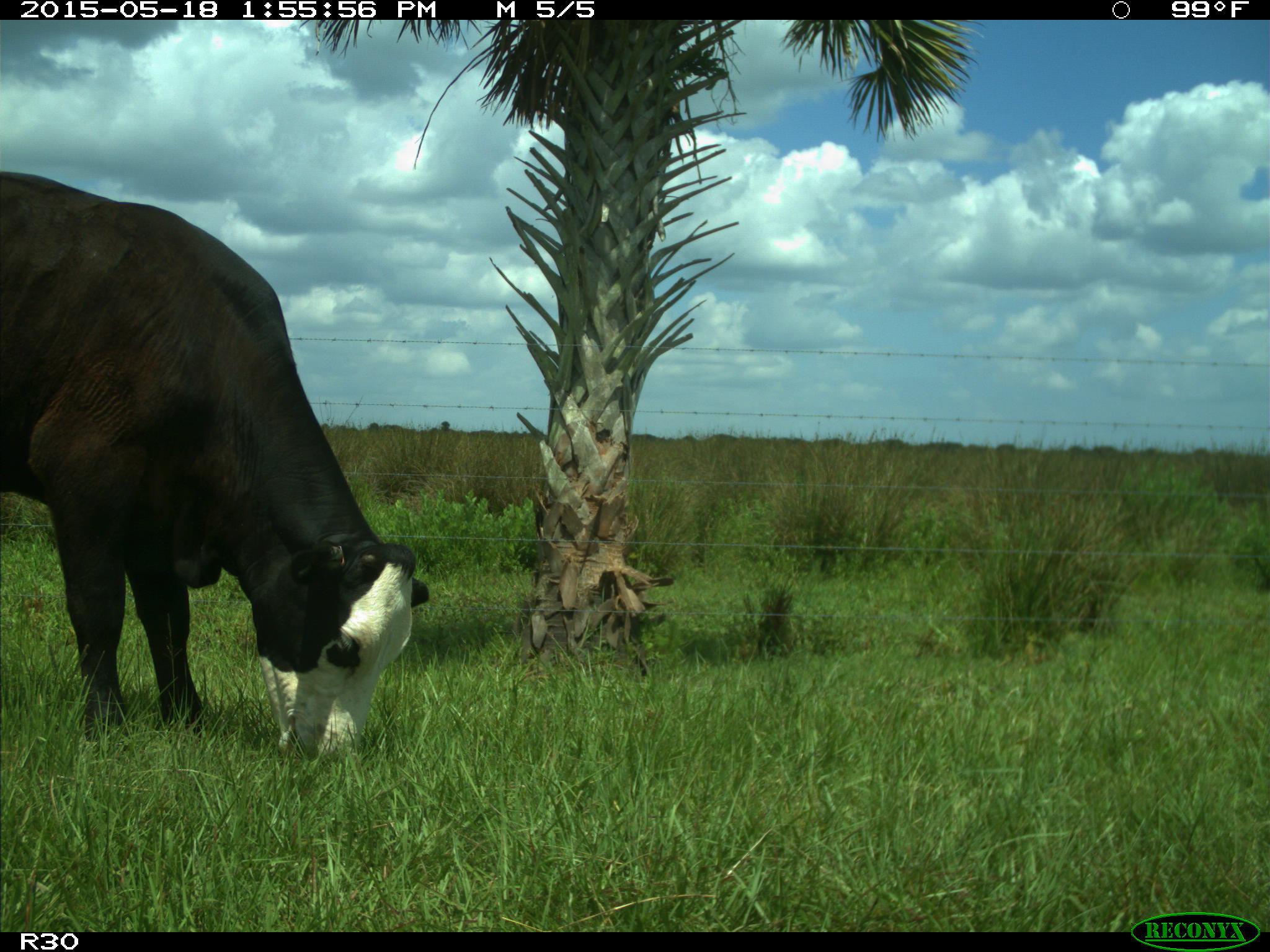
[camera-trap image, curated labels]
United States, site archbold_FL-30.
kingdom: Animalia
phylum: Chordata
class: Mammalia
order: Artiodactyla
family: Bovidae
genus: Bos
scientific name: Bos taurus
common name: domestic cow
Bos taurus (domestic cow).